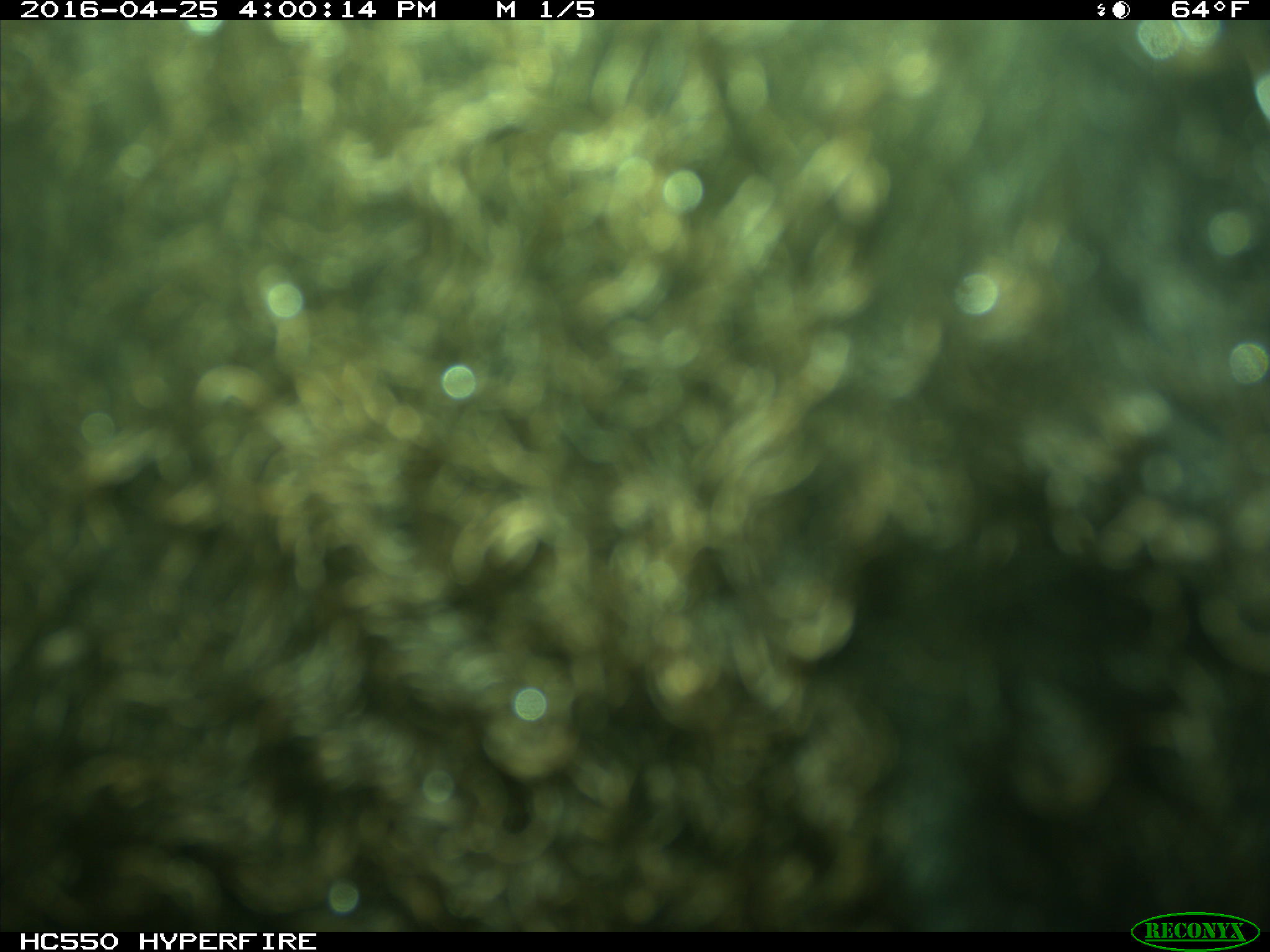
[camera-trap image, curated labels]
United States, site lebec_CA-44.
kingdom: Animalia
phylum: Chordata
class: Mammalia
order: Artiodactyla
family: Bovidae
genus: Bos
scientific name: Bos taurus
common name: domestic cow